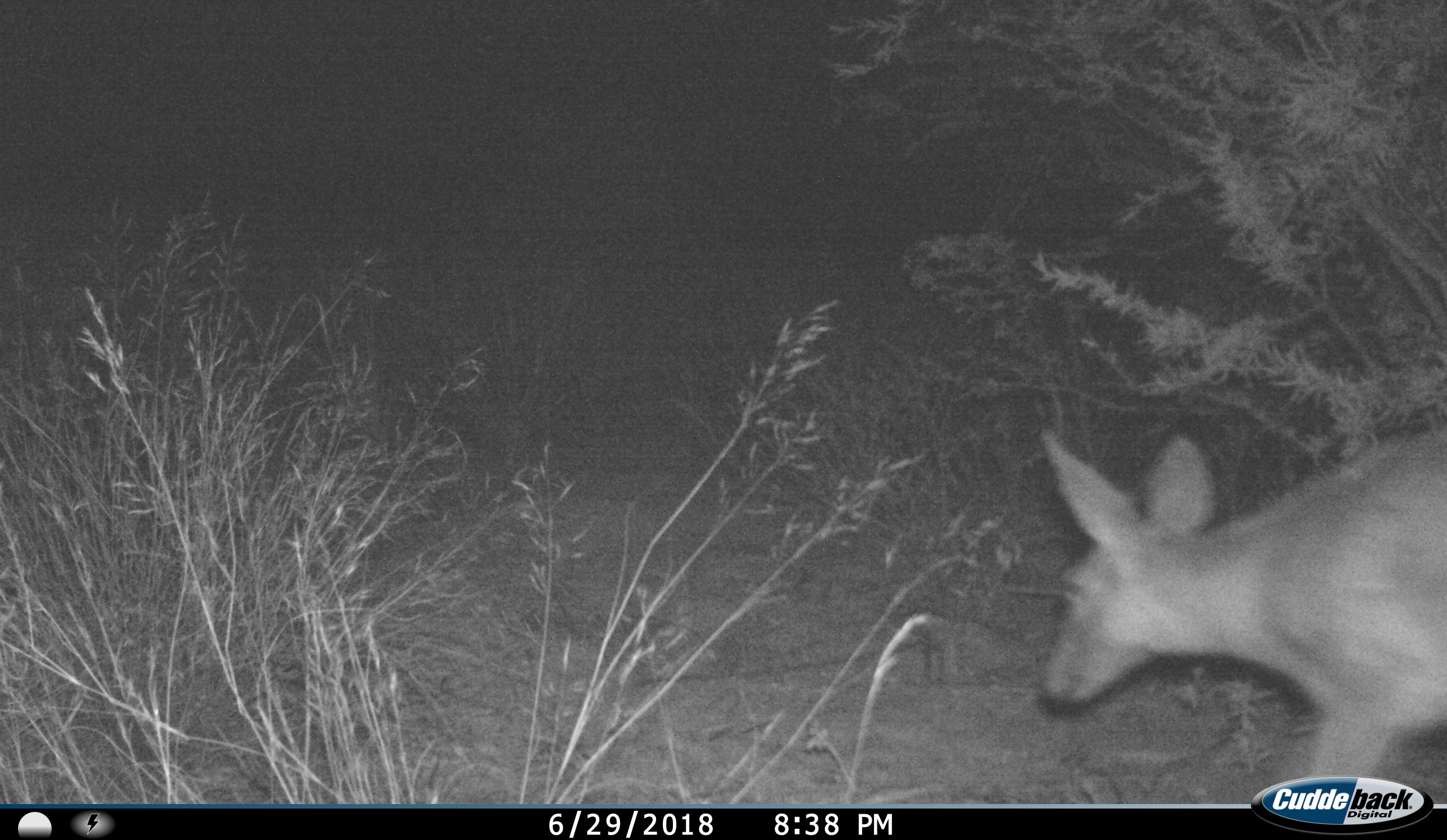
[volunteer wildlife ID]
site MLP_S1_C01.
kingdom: Animalia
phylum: Chordata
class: Mammalia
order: Artiodactyla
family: Bovidae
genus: Raphicerus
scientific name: Raphicerus campestris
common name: steenbok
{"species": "steenbok (Raphicerus campestris)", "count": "1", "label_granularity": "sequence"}